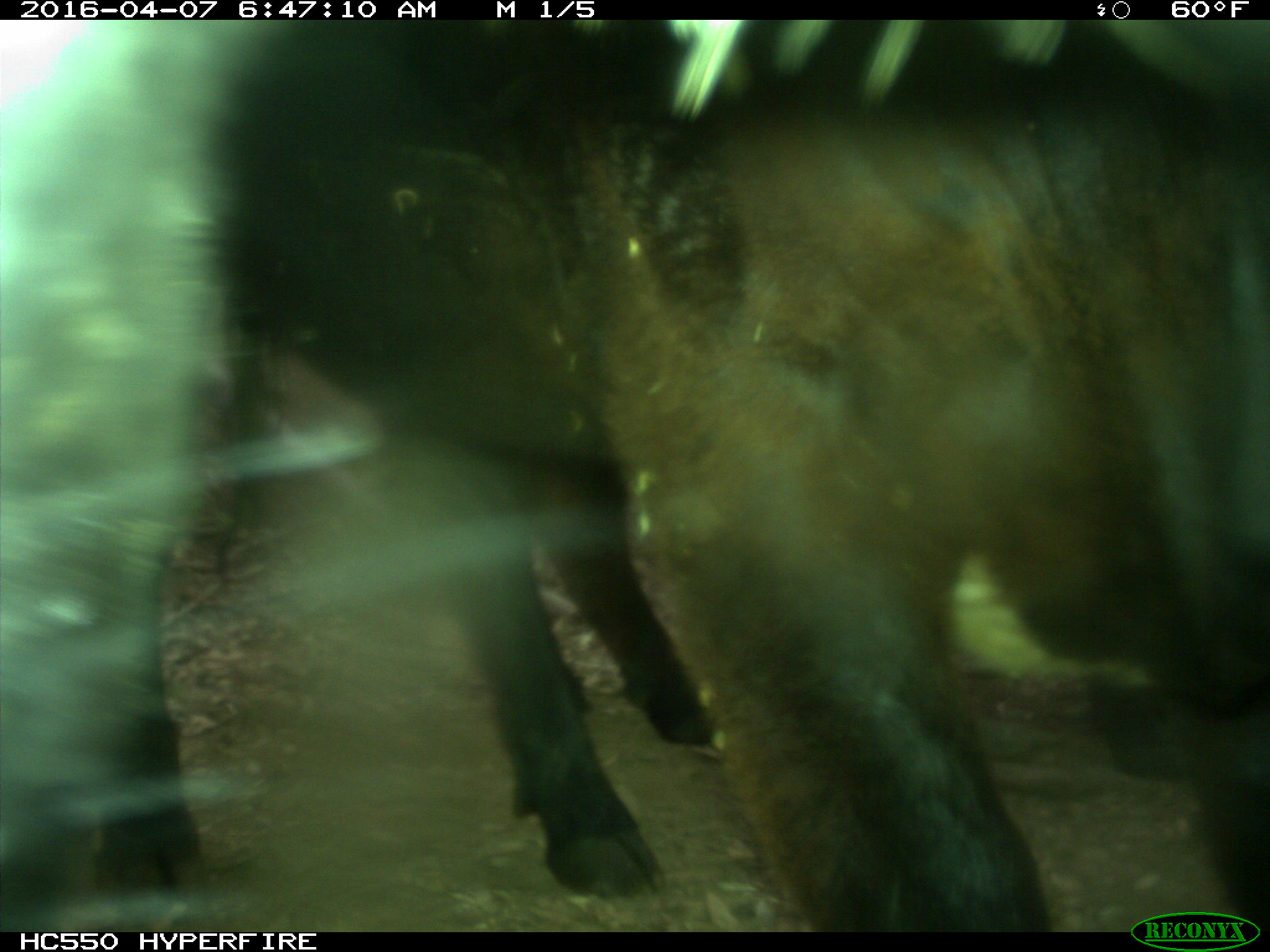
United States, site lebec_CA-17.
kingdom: Animalia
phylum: Chordata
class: Mammalia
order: Artiodactyla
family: Bovidae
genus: Bos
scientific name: Bos taurus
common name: domestic cow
Bos taurus (domestic cow).